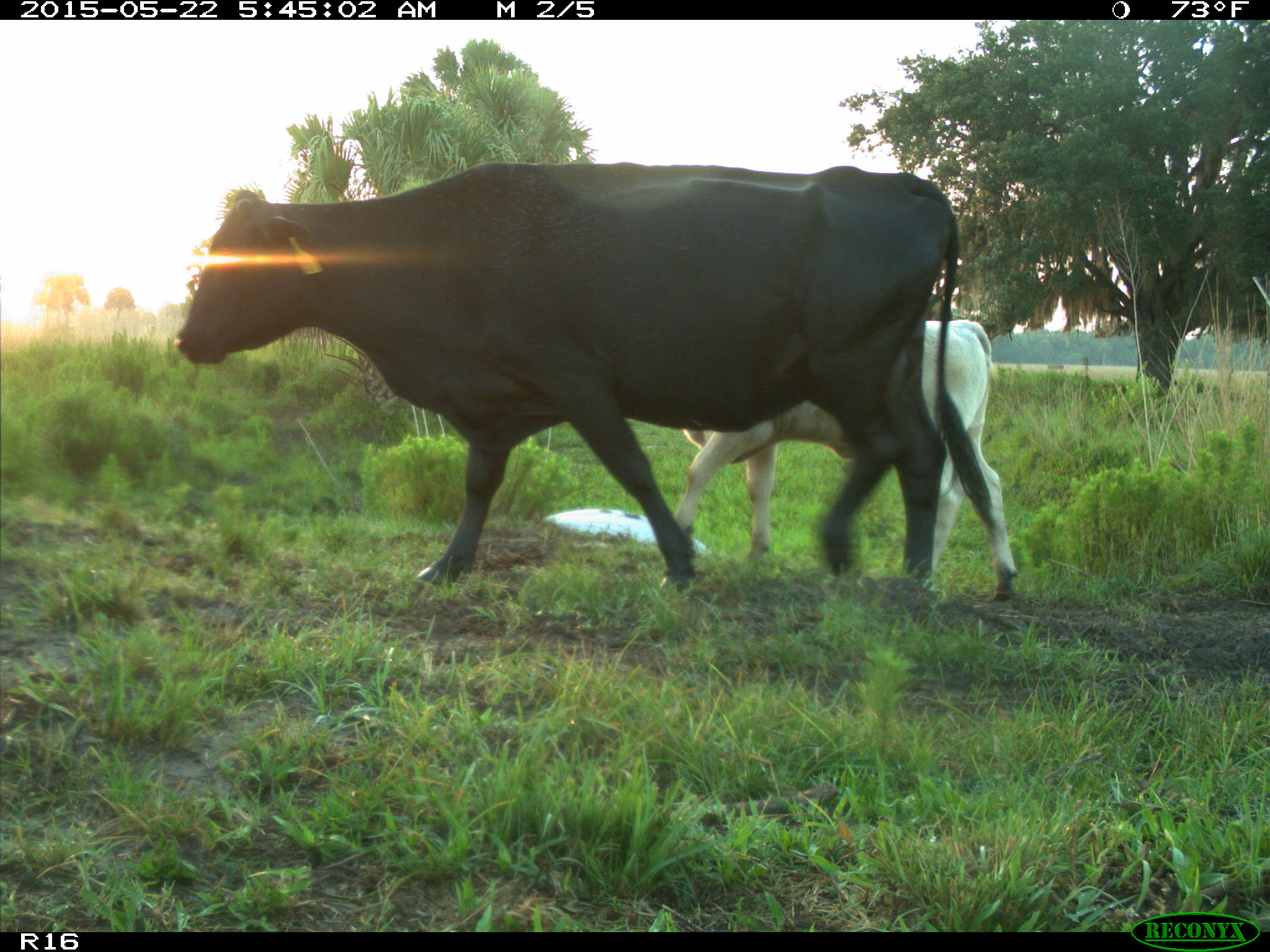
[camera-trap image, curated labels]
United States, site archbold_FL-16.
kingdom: Animalia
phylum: Chordata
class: Mammalia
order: Artiodactyla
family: Bovidae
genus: Bos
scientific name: Bos taurus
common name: domestic cow